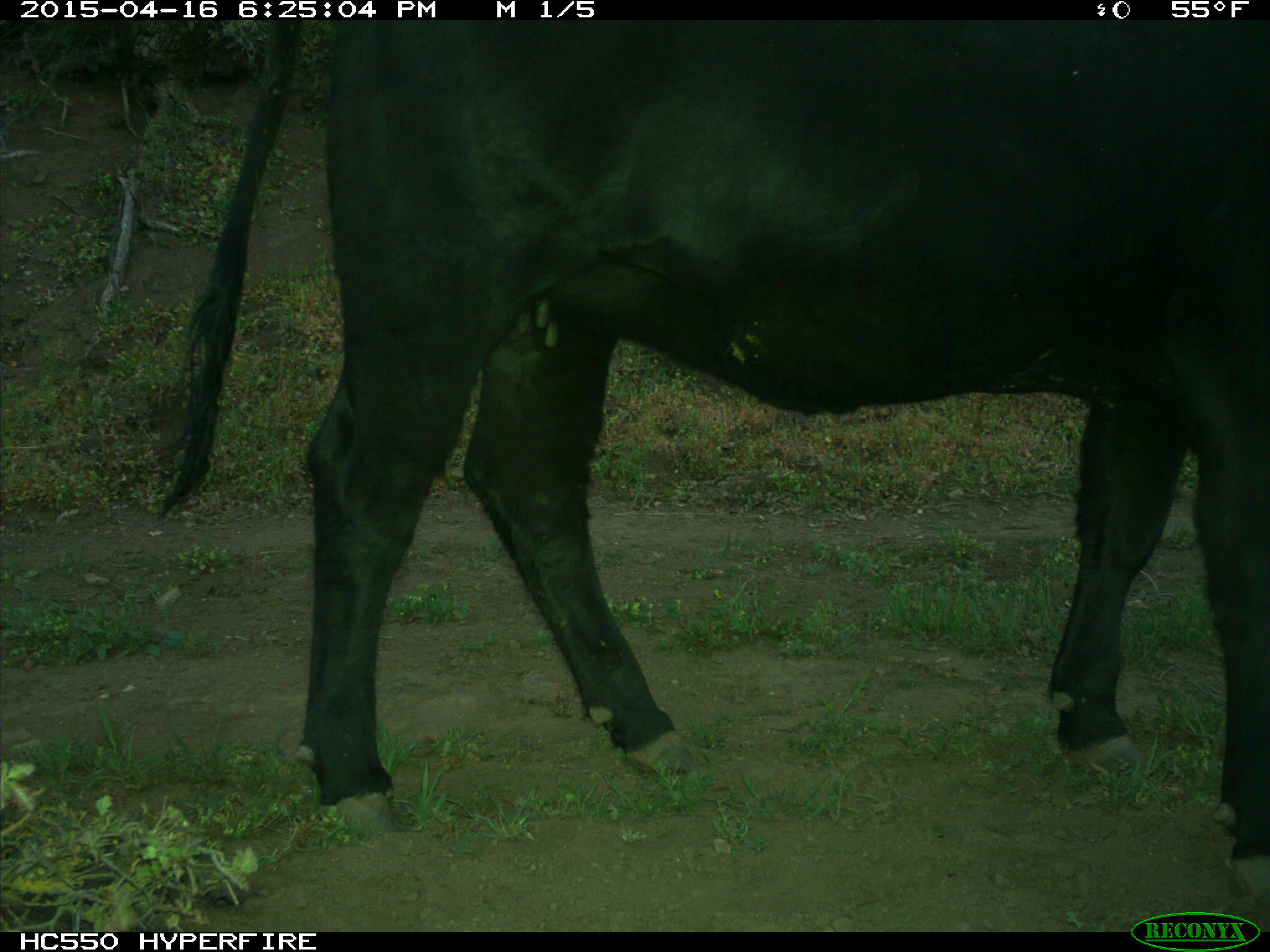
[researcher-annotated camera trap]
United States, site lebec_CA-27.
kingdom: Animalia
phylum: Chordata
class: Mammalia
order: Artiodactyla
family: Bovidae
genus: Bos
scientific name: Bos taurus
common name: domestic cow